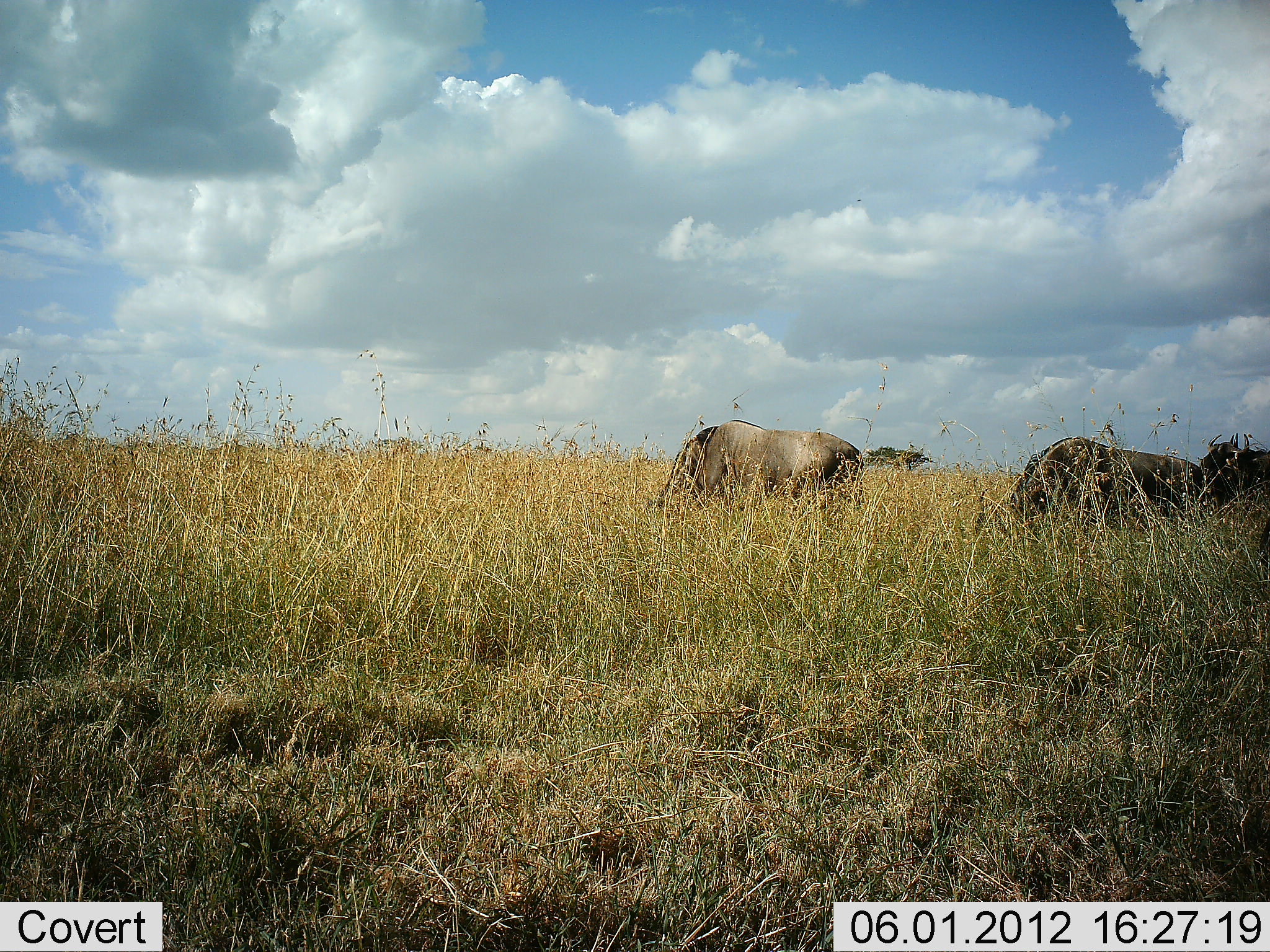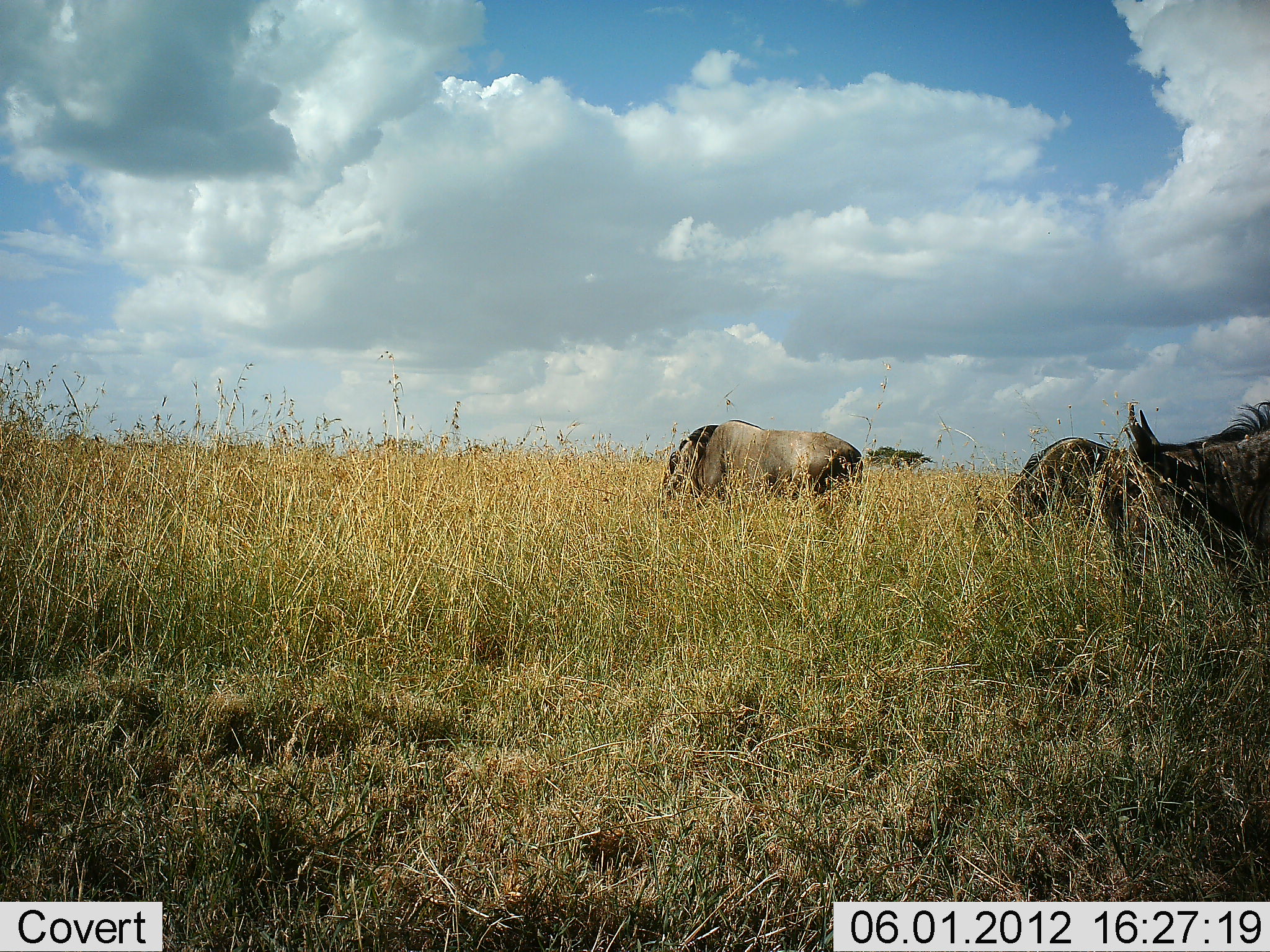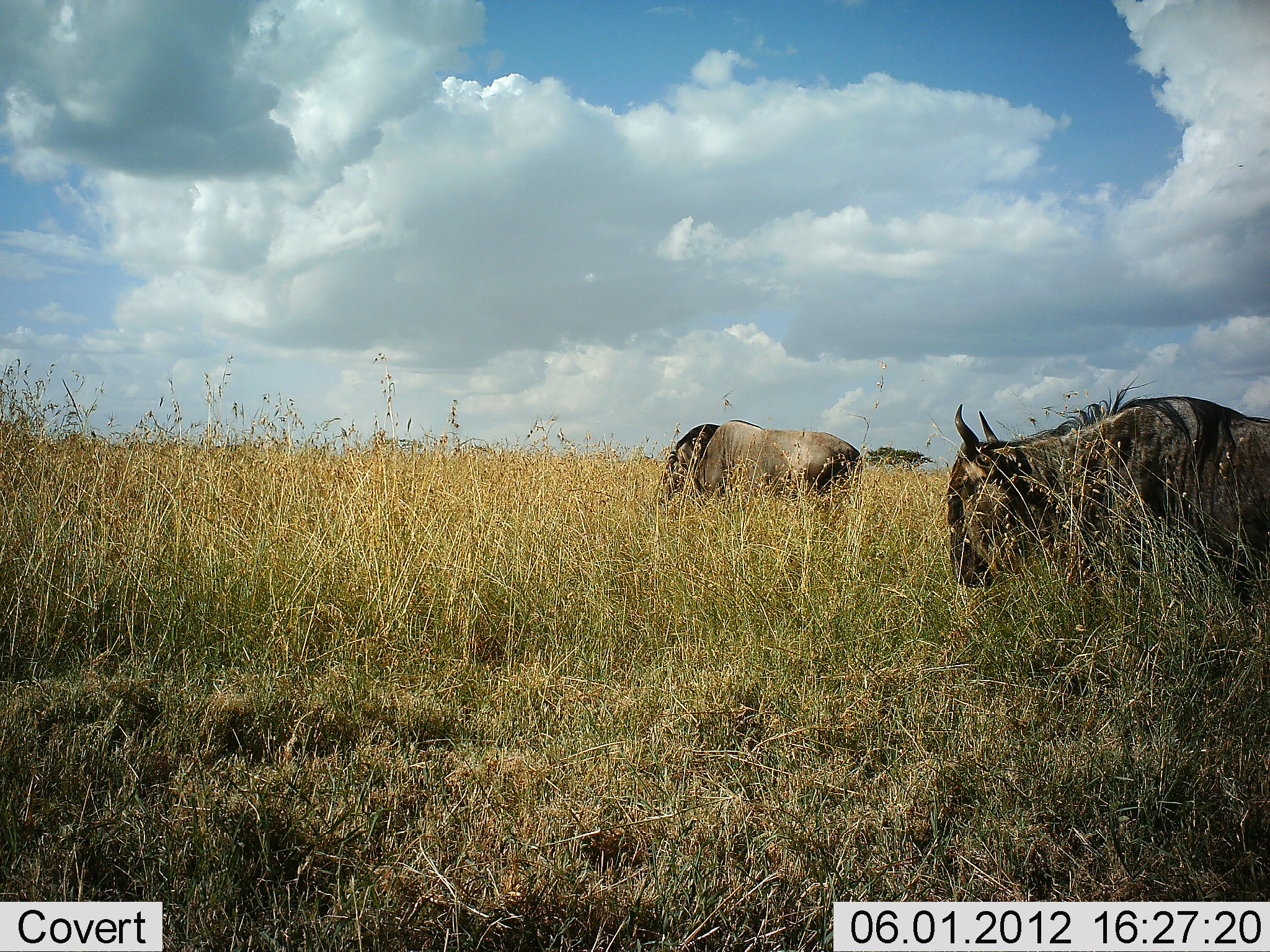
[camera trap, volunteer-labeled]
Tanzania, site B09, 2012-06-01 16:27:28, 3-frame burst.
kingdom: Animalia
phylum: Chordata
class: Mammalia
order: Artiodactyla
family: Bovidae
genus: Connochaetes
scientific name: Connochaetes taurinus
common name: blue wildebeest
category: wildebeest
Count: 4.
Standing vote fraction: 40%.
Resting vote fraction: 0%.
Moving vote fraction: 70%.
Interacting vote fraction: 0%.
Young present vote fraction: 0%.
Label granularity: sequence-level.